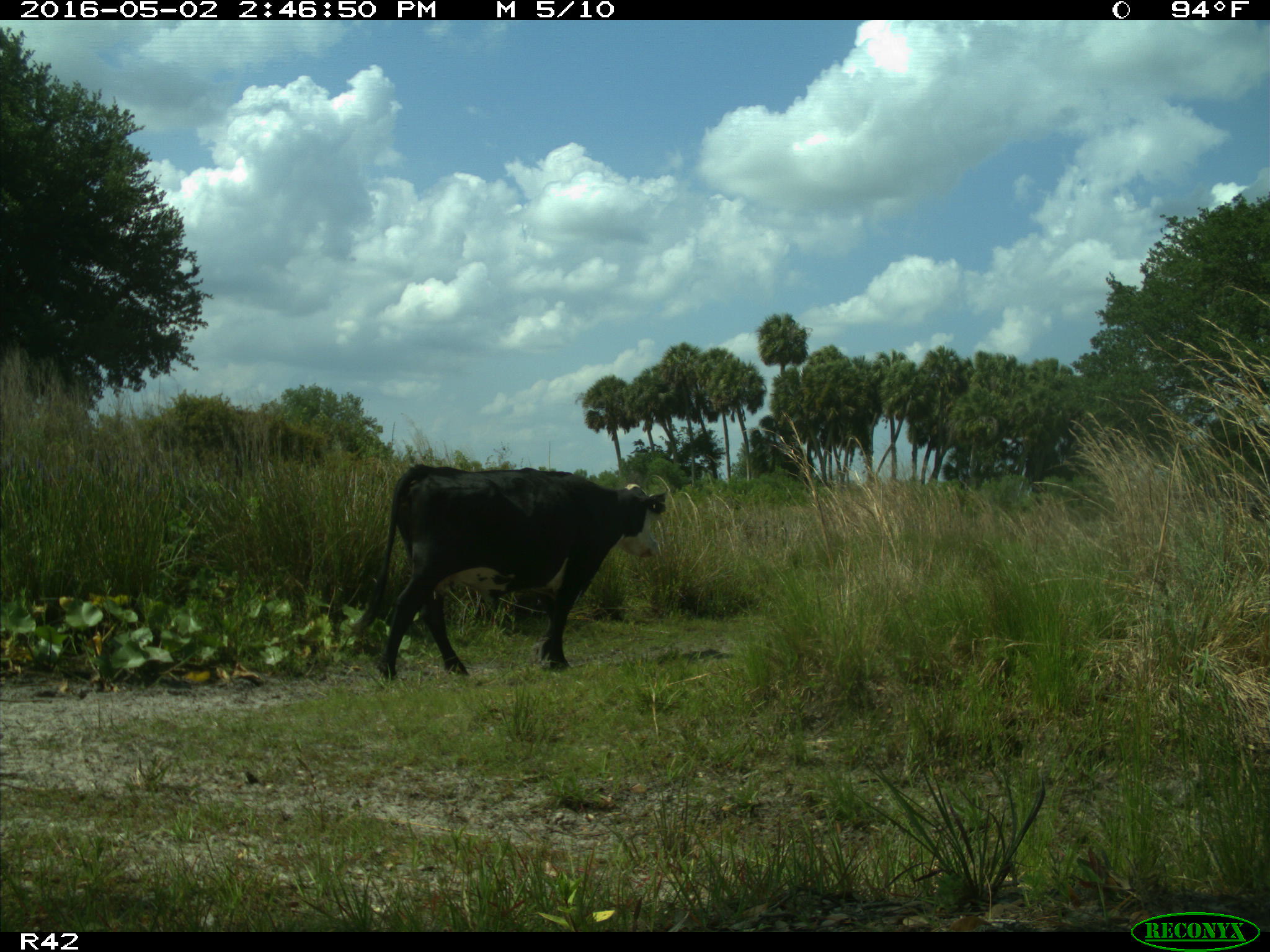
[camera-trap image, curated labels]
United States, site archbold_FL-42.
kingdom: Animalia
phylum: Chordata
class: Mammalia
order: Artiodactyla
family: Bovidae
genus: Bos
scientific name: Bos taurus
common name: domestic cow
Bos taurus (domestic cow).